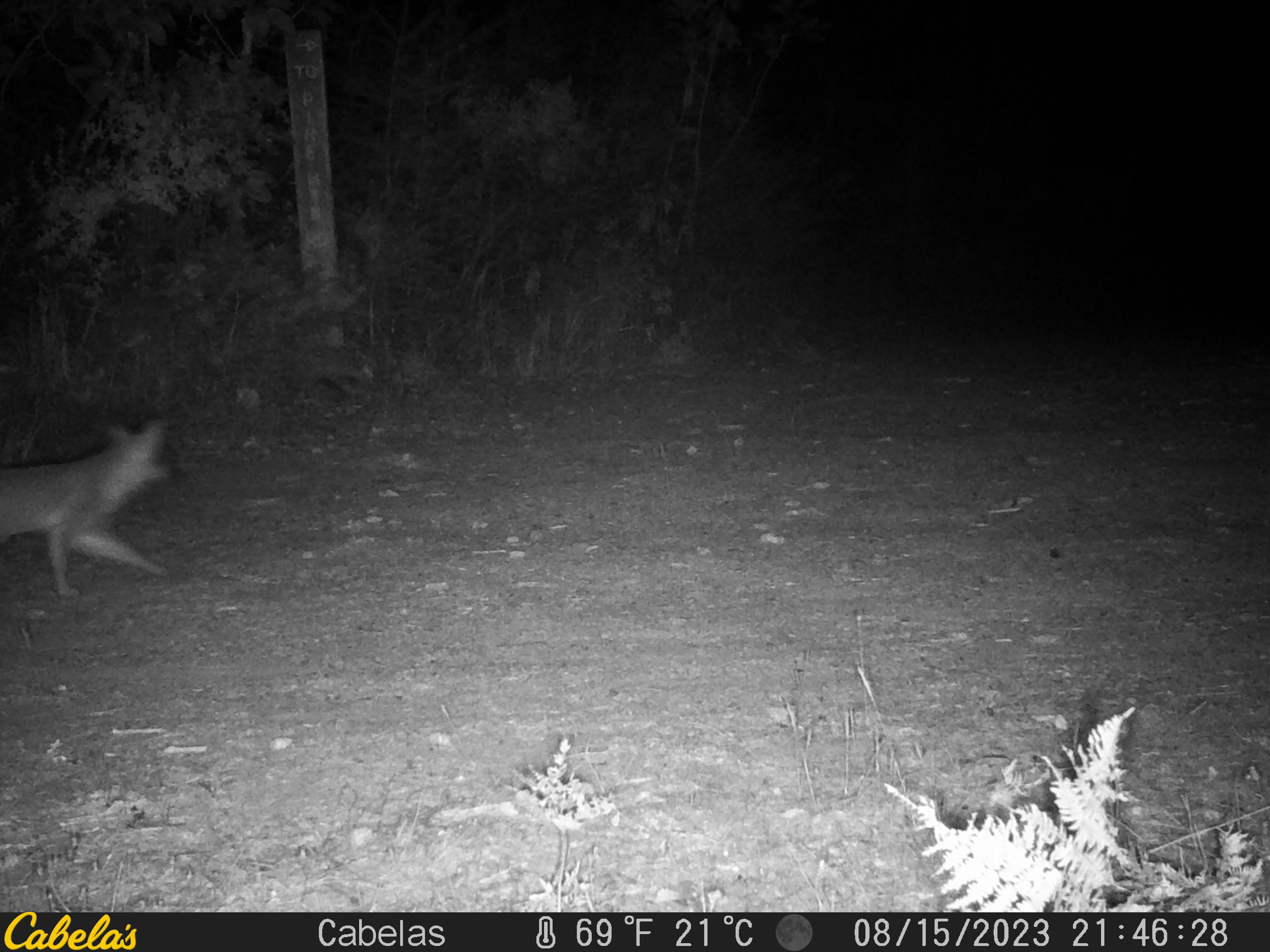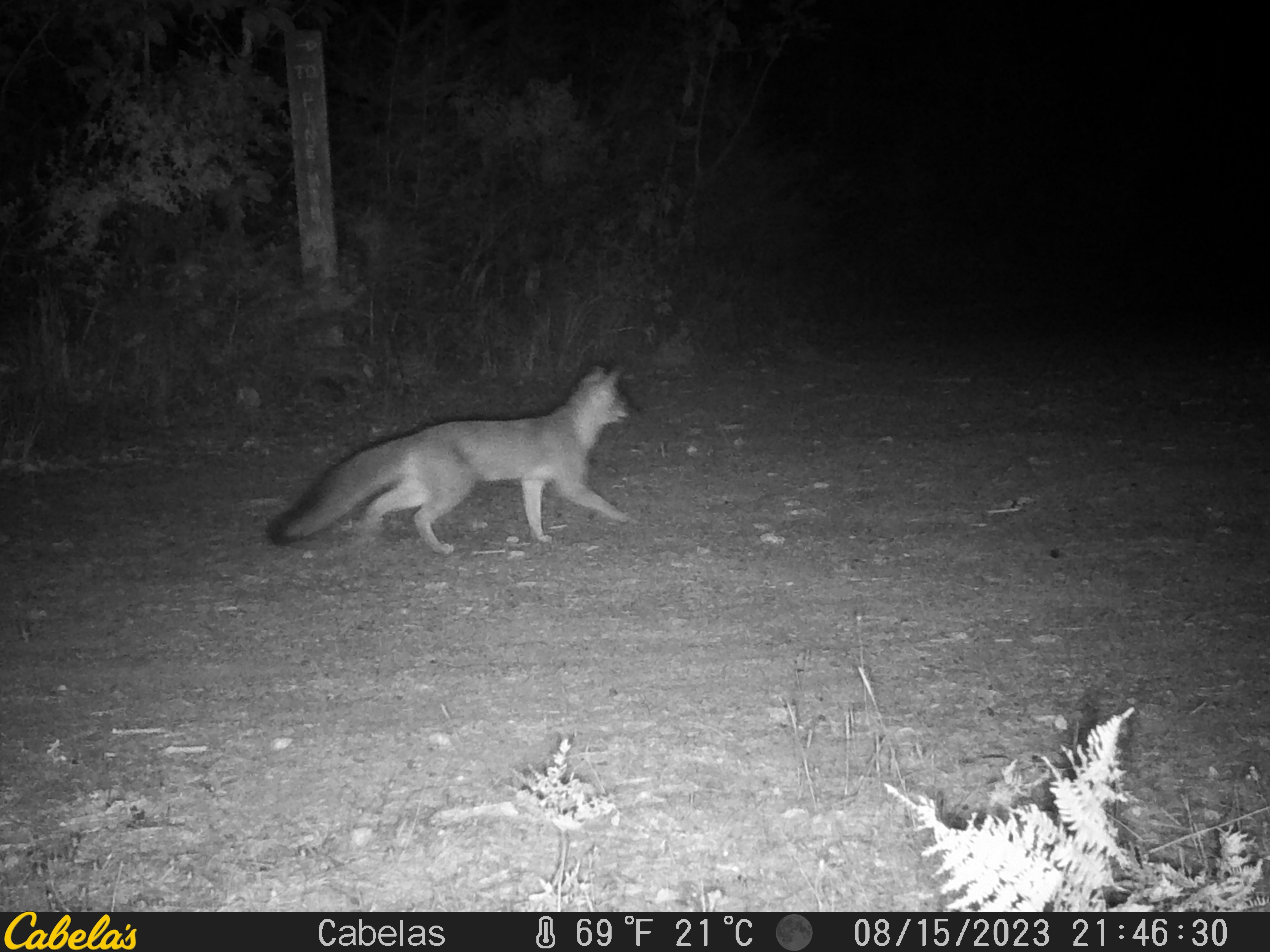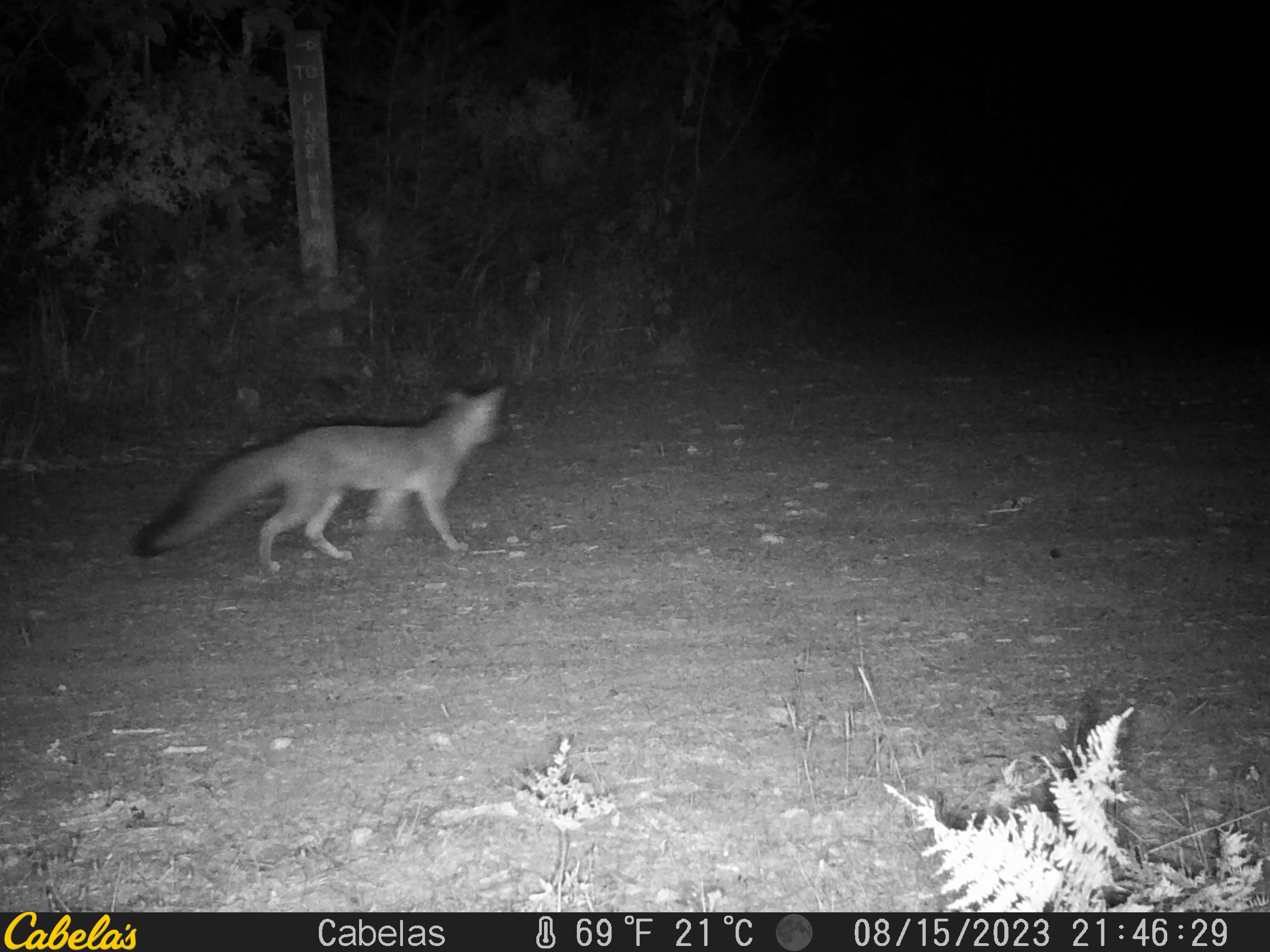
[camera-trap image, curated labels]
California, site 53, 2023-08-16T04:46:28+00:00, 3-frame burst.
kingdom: Animalia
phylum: Chordata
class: Mammalia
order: Carnivora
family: Canidae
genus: Urocyon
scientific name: Urocyon cinereoargenteus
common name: gray fox